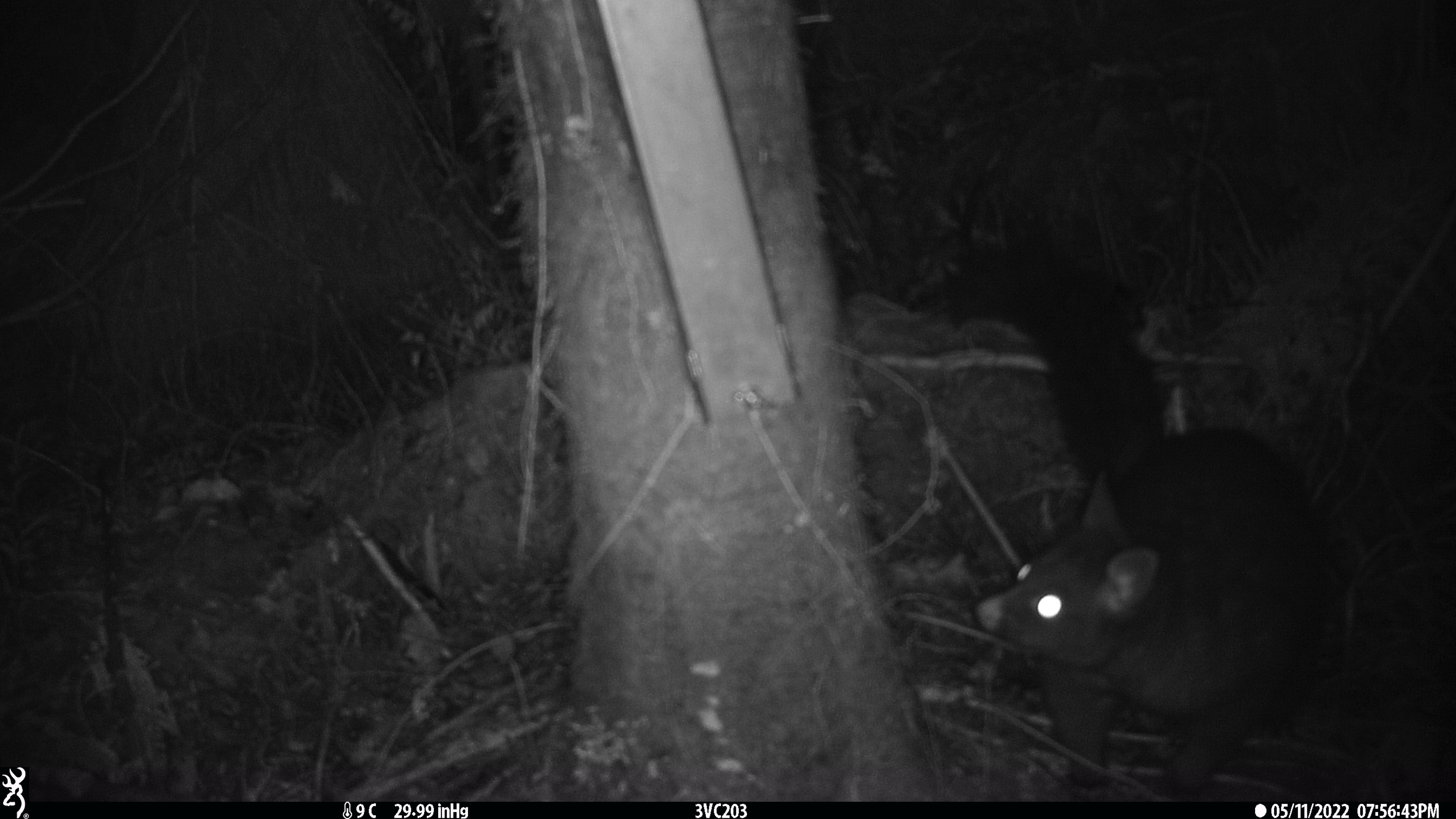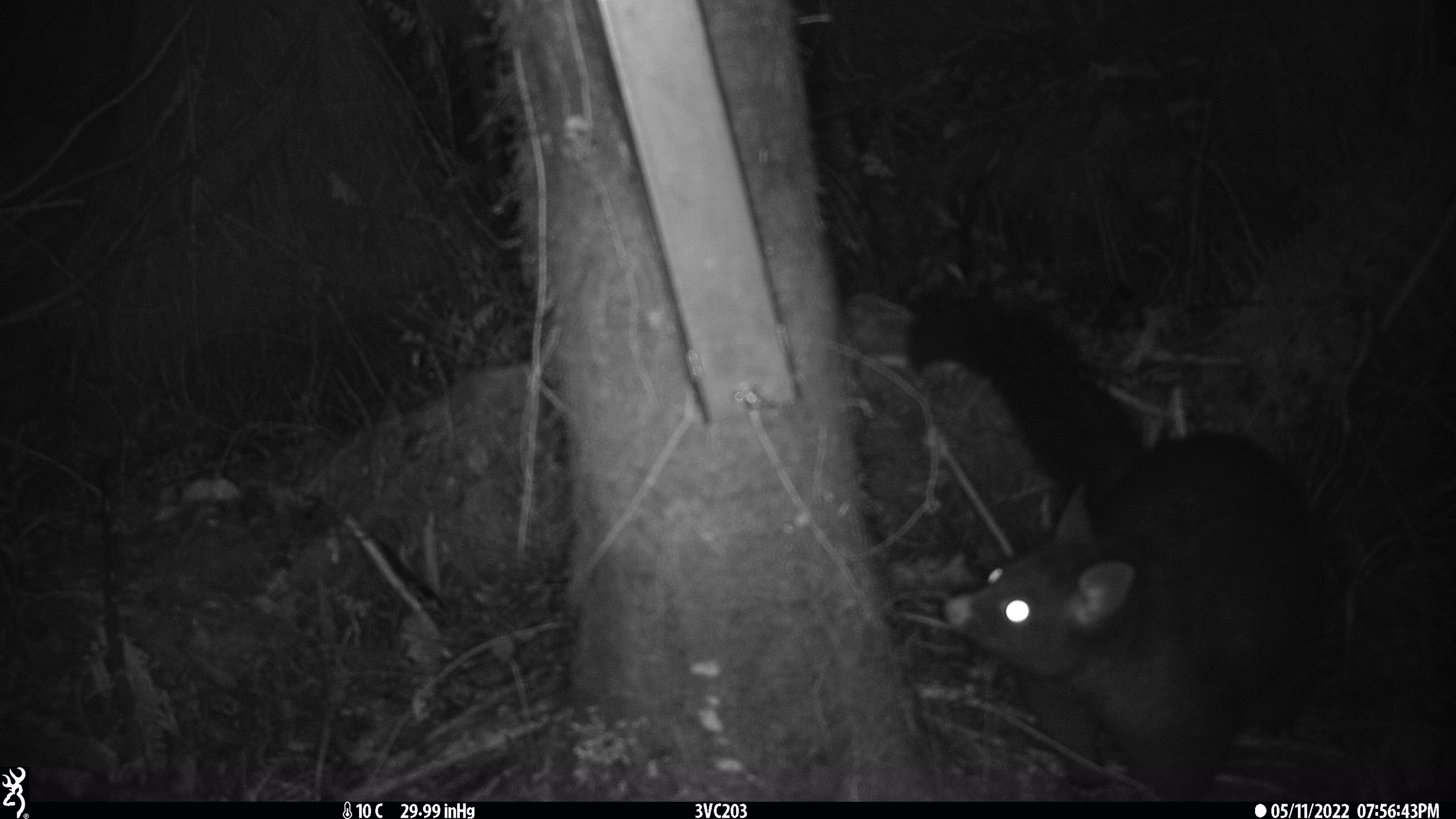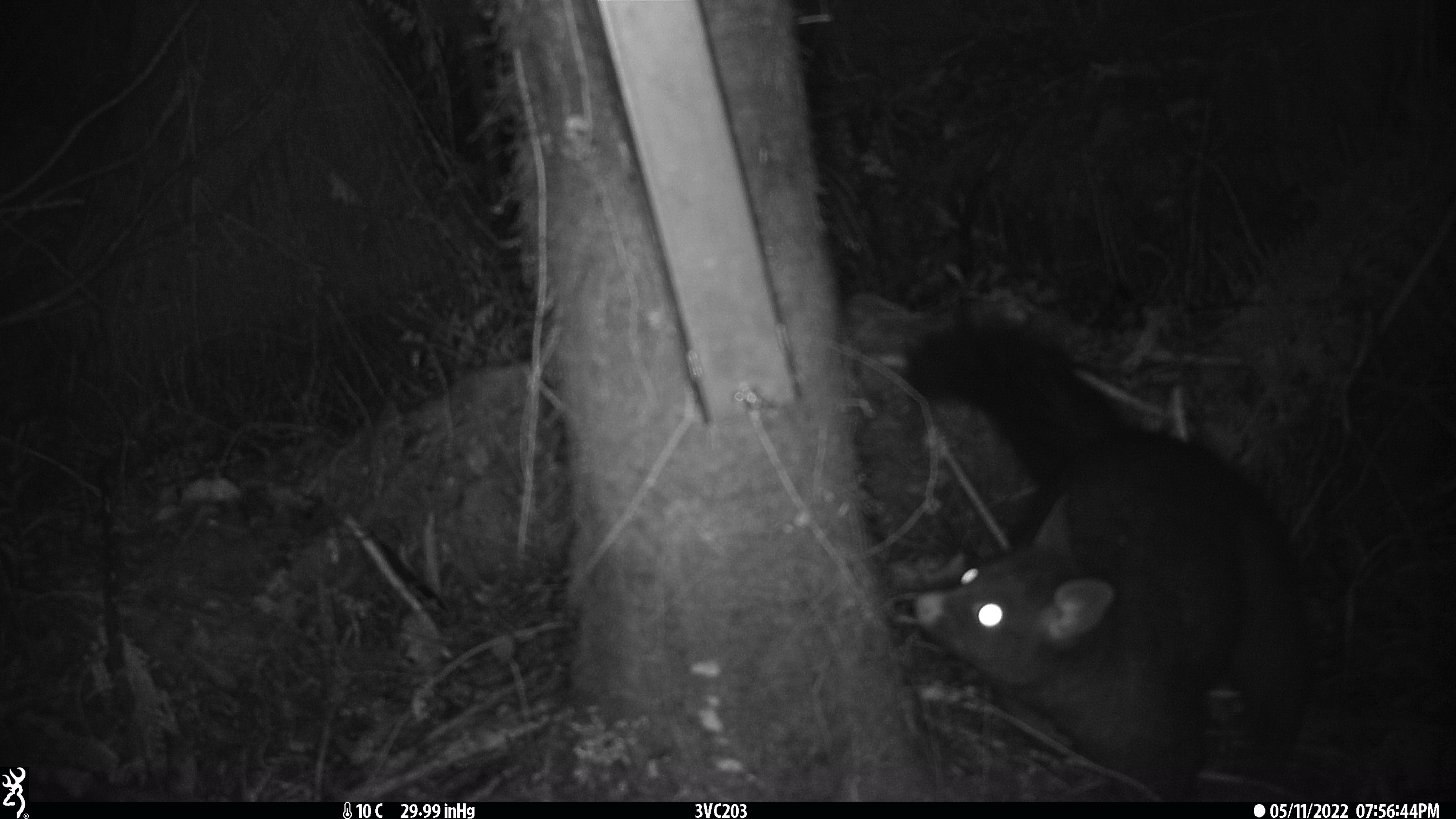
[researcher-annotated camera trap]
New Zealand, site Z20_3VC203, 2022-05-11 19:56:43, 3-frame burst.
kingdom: Animalia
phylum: Chordata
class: Mammalia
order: Diprotodontia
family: Phalangeridae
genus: Trichosurus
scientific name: Trichosurus vulpecula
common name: common brushtail possum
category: possum